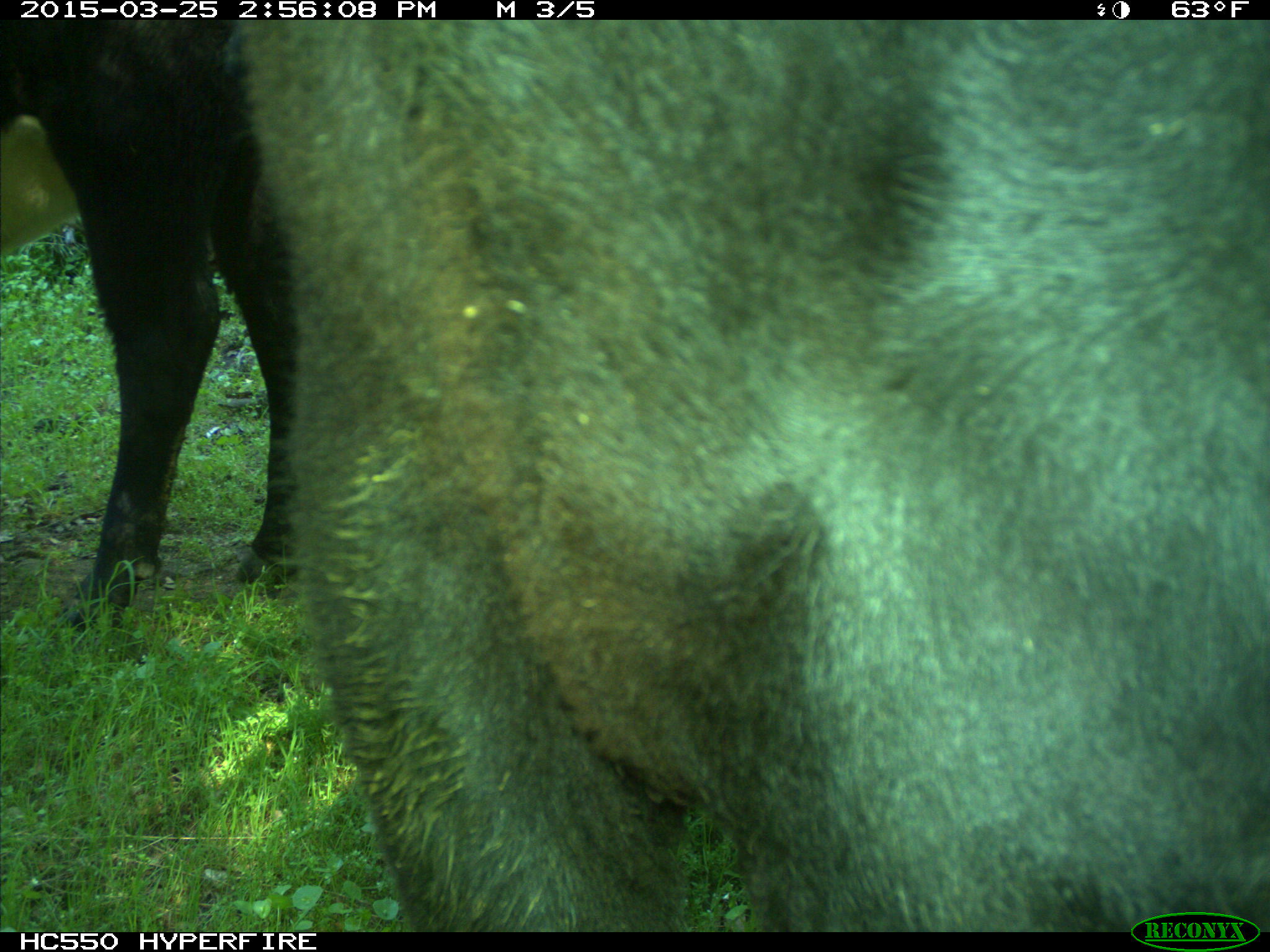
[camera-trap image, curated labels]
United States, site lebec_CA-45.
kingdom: Animalia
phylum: Chordata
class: Mammalia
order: Artiodactyla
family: Bovidae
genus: Bos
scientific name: Bos taurus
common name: domestic cow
Bos taurus (domestic cow).